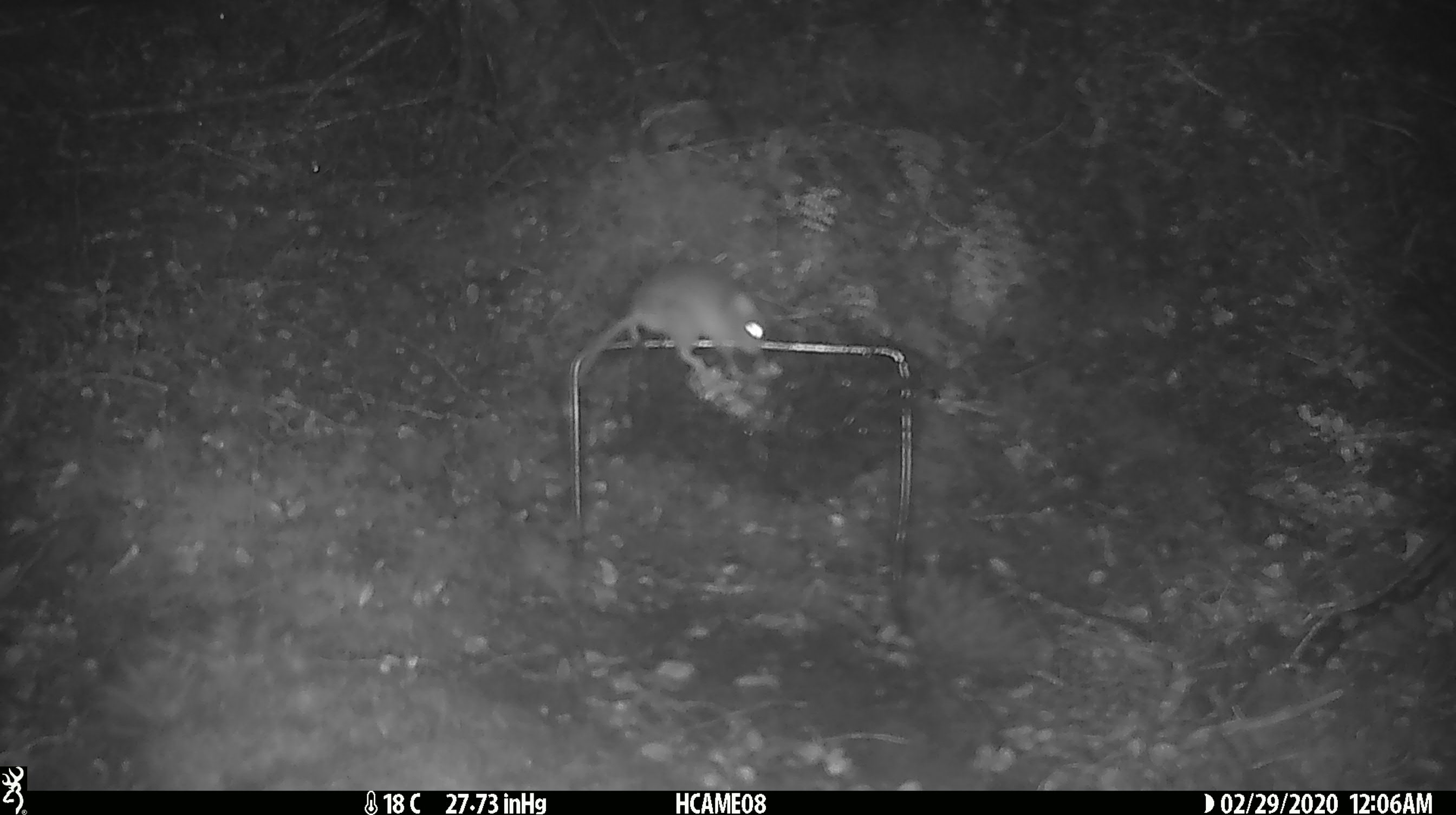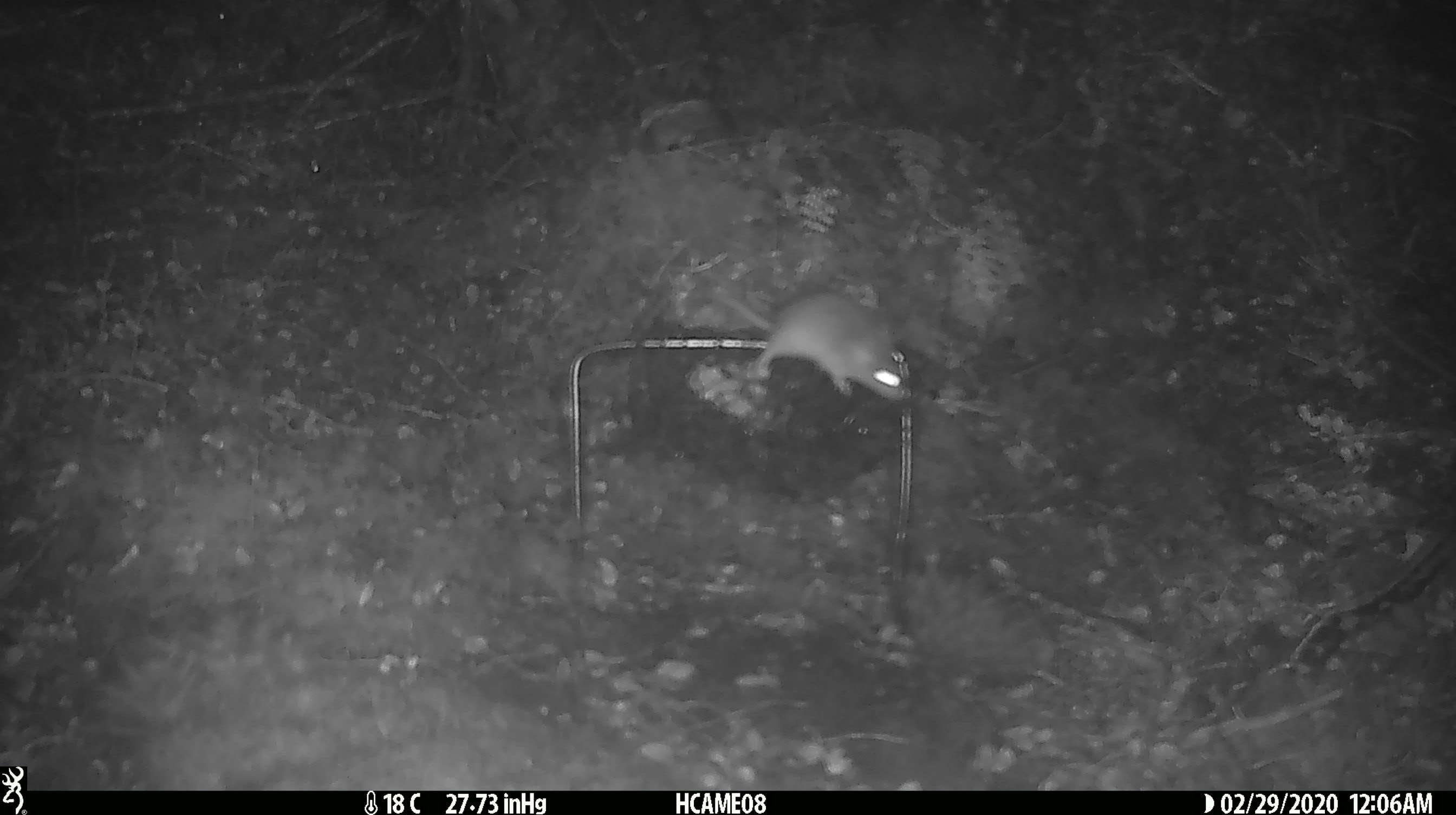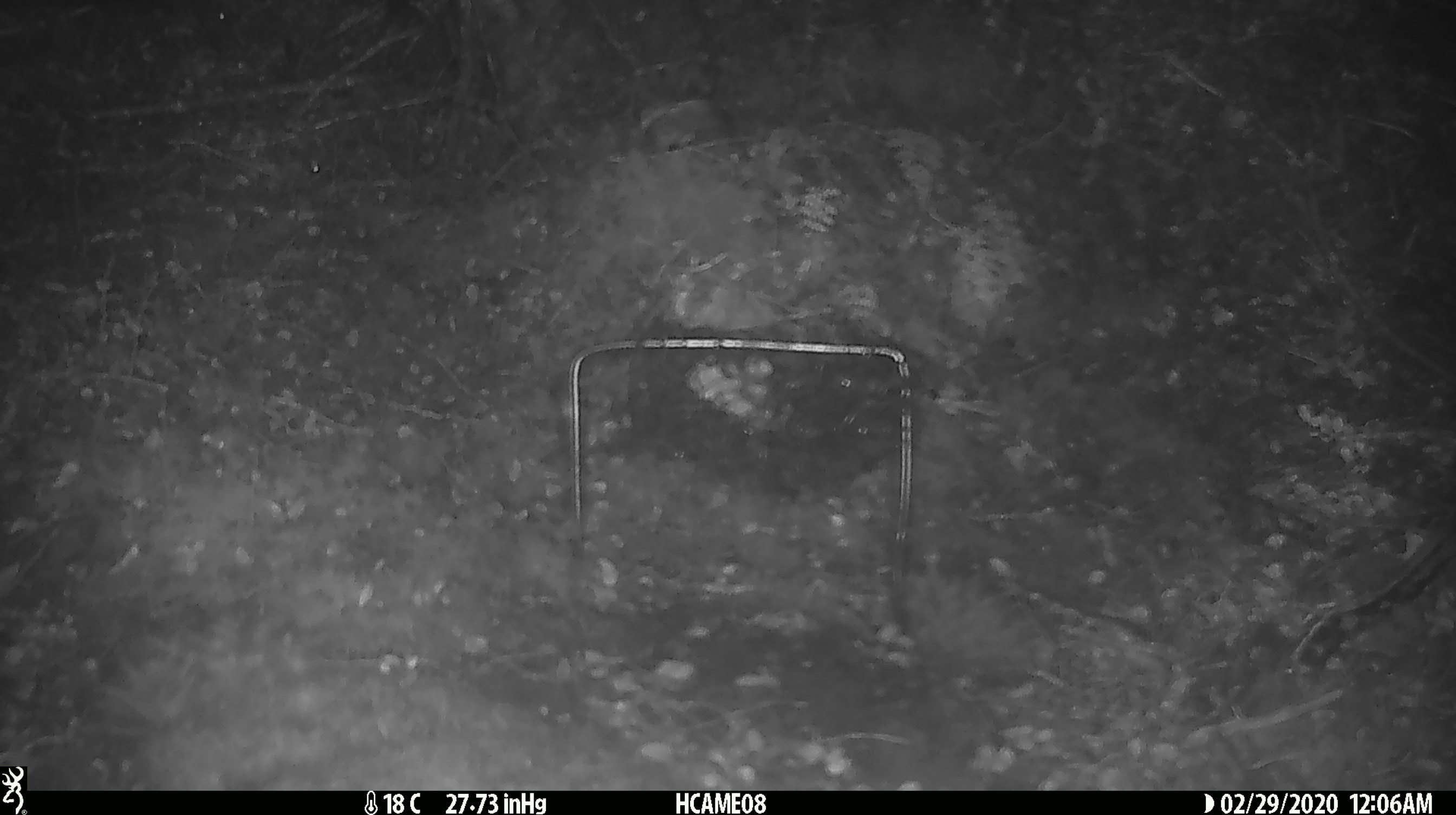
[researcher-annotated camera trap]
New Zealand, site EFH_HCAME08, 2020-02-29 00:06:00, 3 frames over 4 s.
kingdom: Animalia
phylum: Chordata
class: Mammalia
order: Rodentia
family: Muridae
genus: Mus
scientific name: Mus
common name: mouse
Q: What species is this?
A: Mouse (Mus).